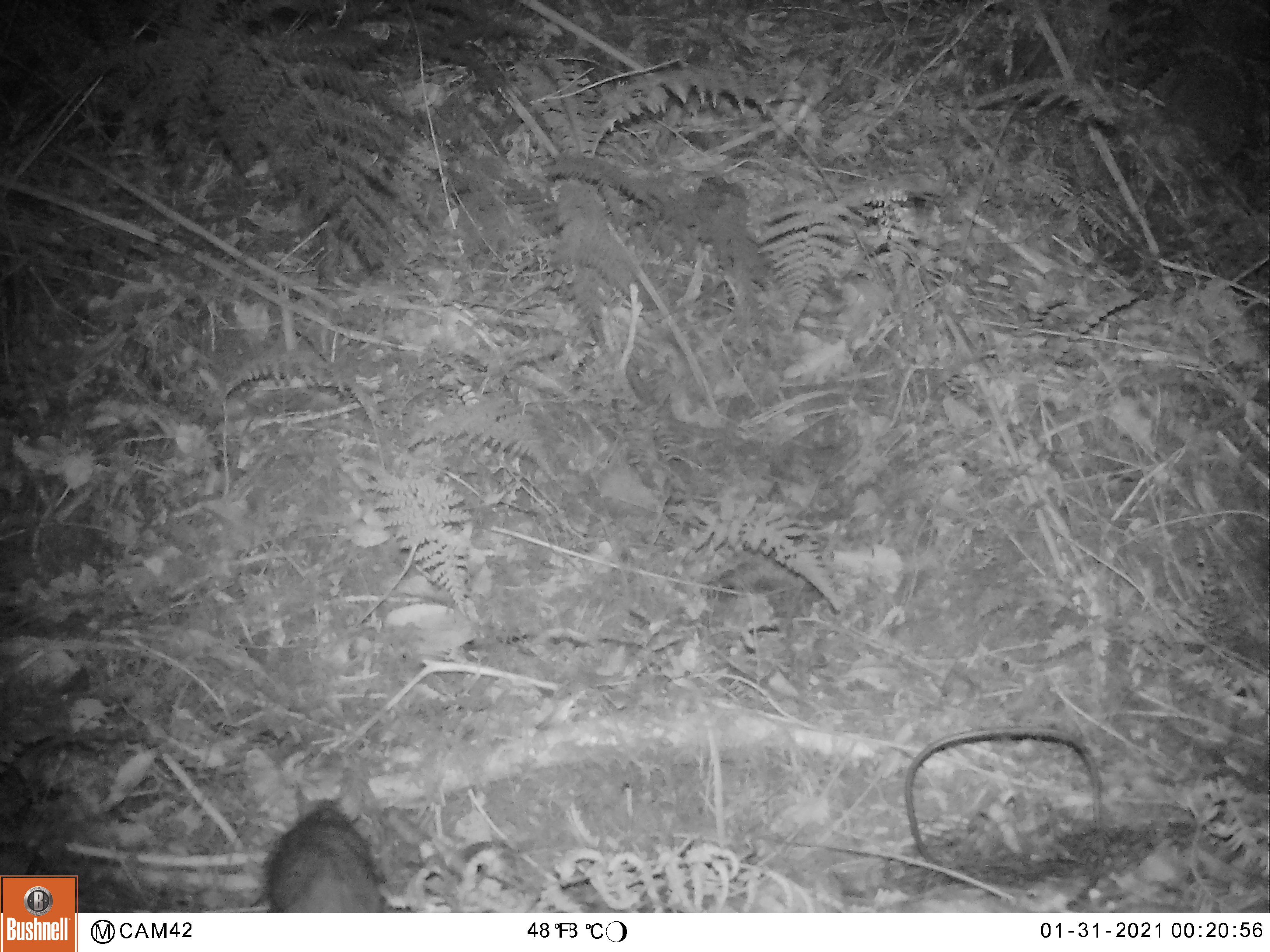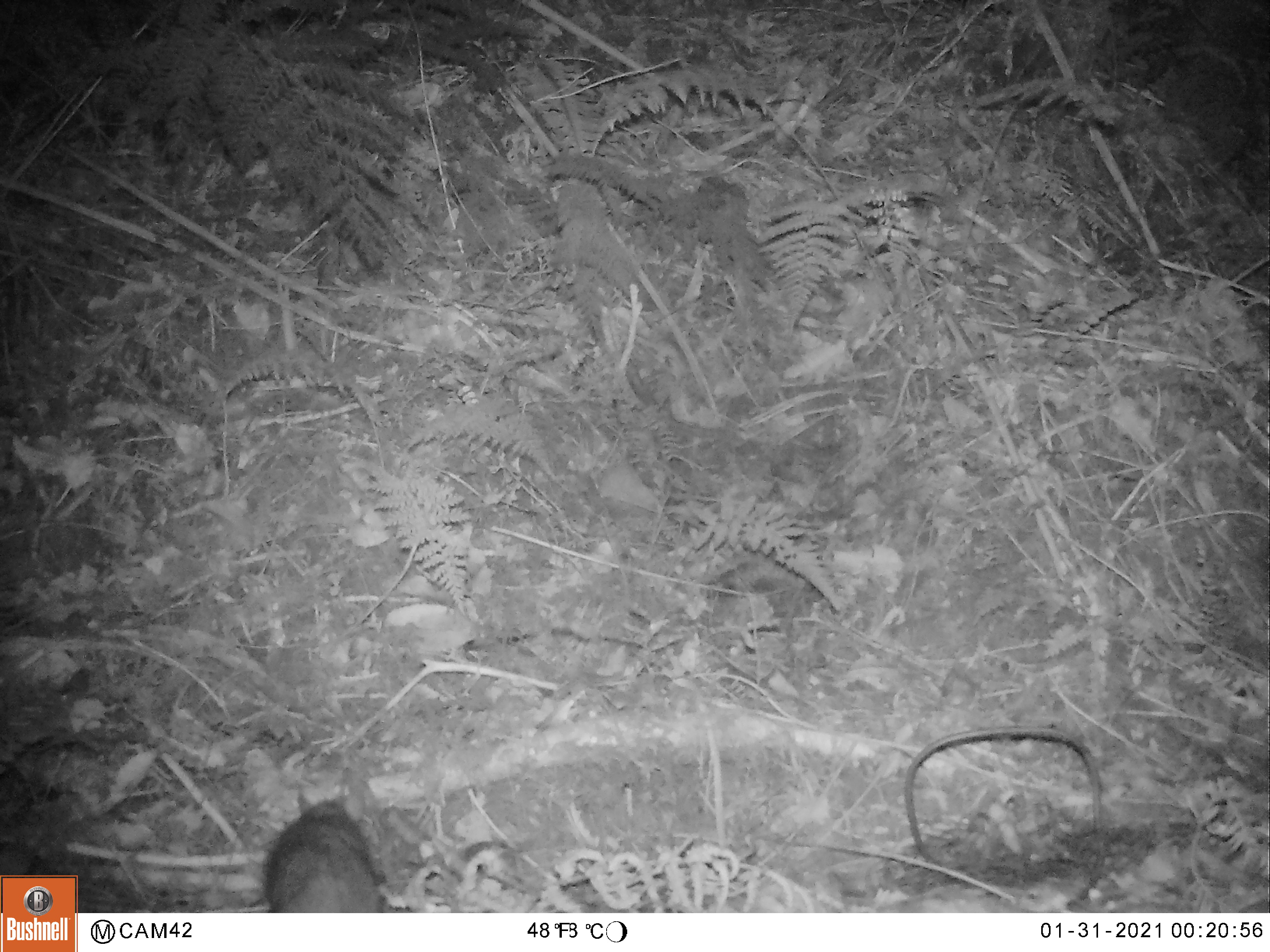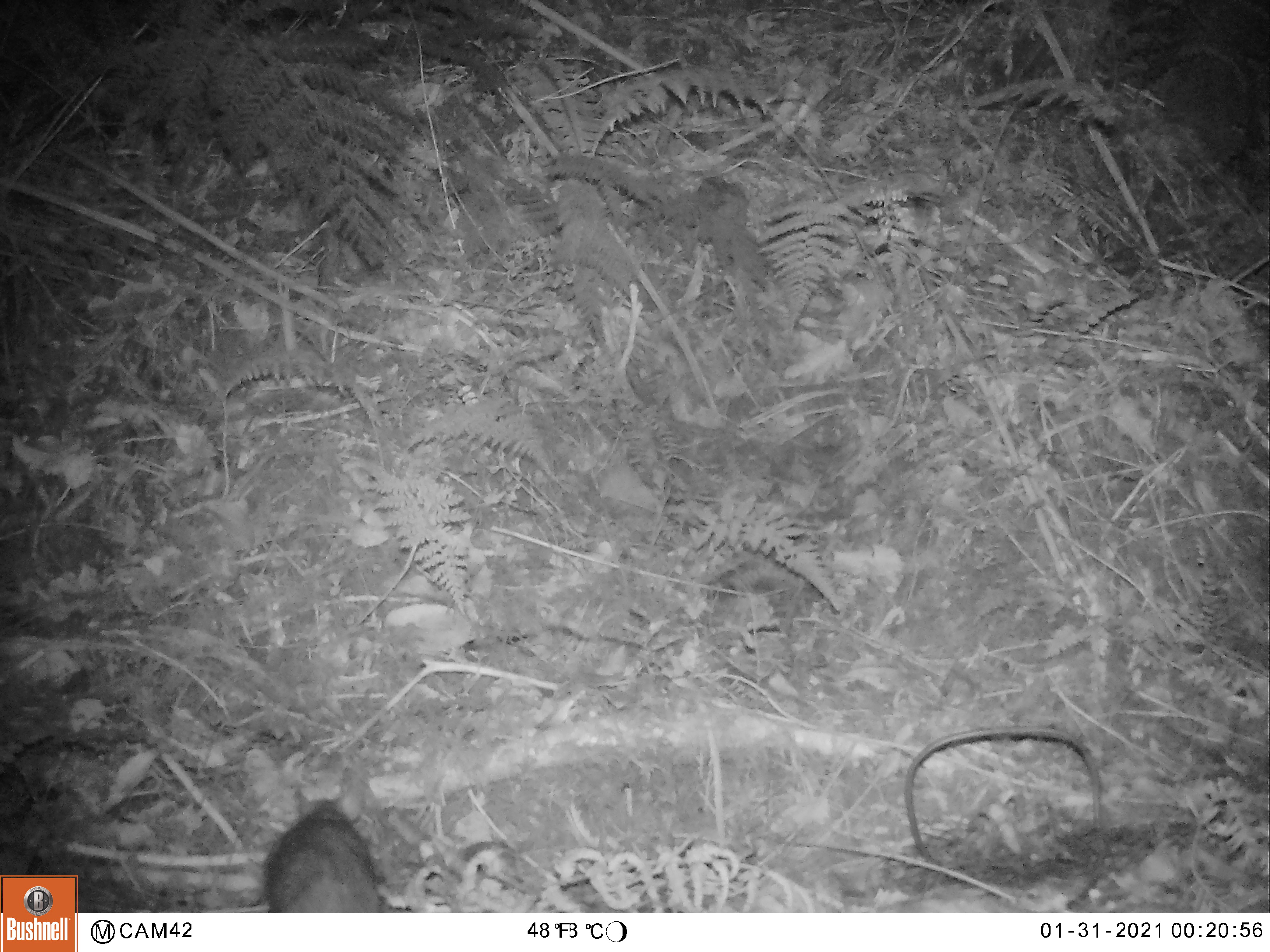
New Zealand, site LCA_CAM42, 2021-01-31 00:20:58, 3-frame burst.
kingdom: Animalia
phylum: Chordata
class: Mammalia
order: Rodentia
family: Muridae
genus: Rattus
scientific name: Rattus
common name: rat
Rat (Rattus).